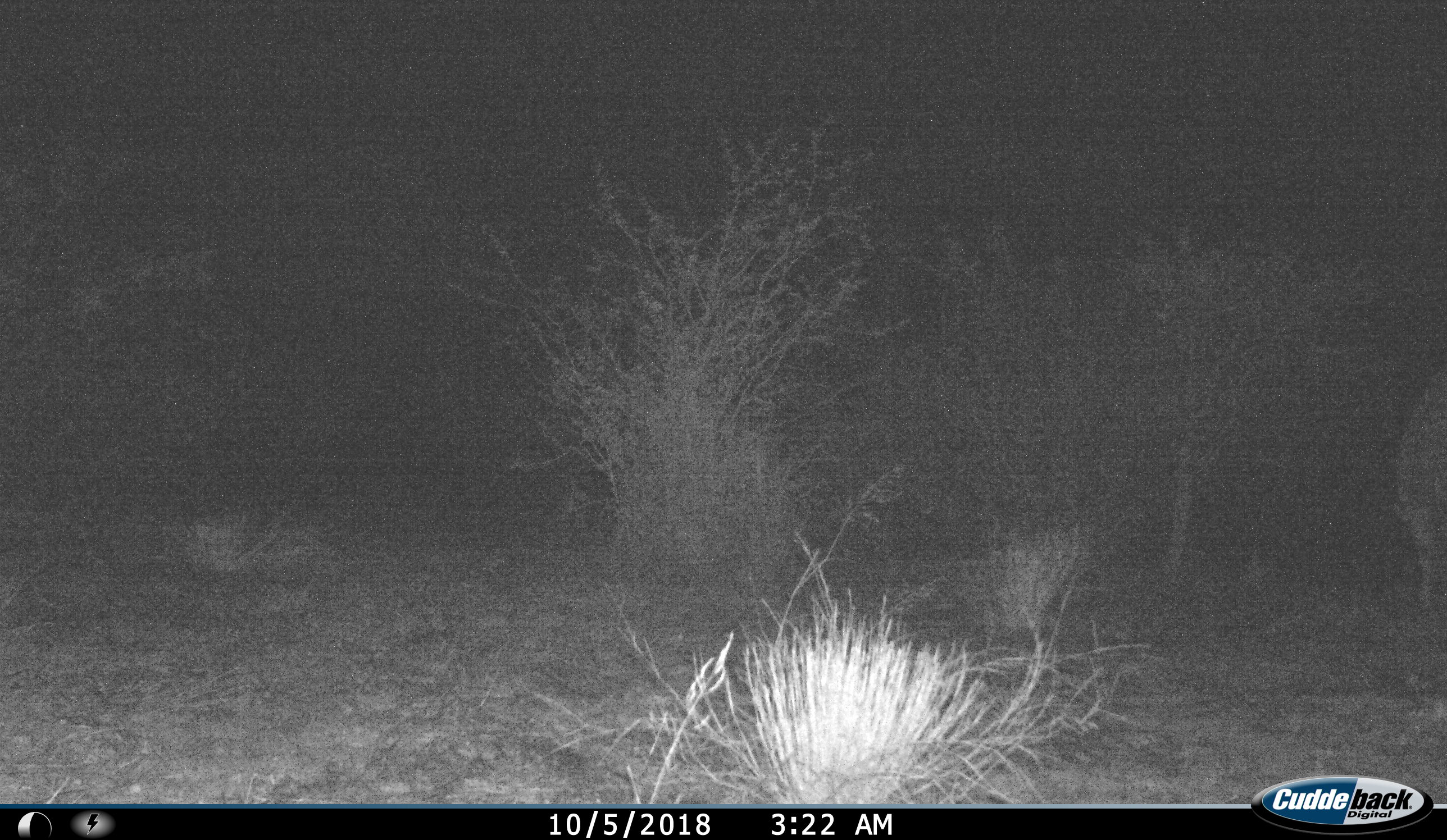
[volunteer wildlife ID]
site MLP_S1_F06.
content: unidentified animal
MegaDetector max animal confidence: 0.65